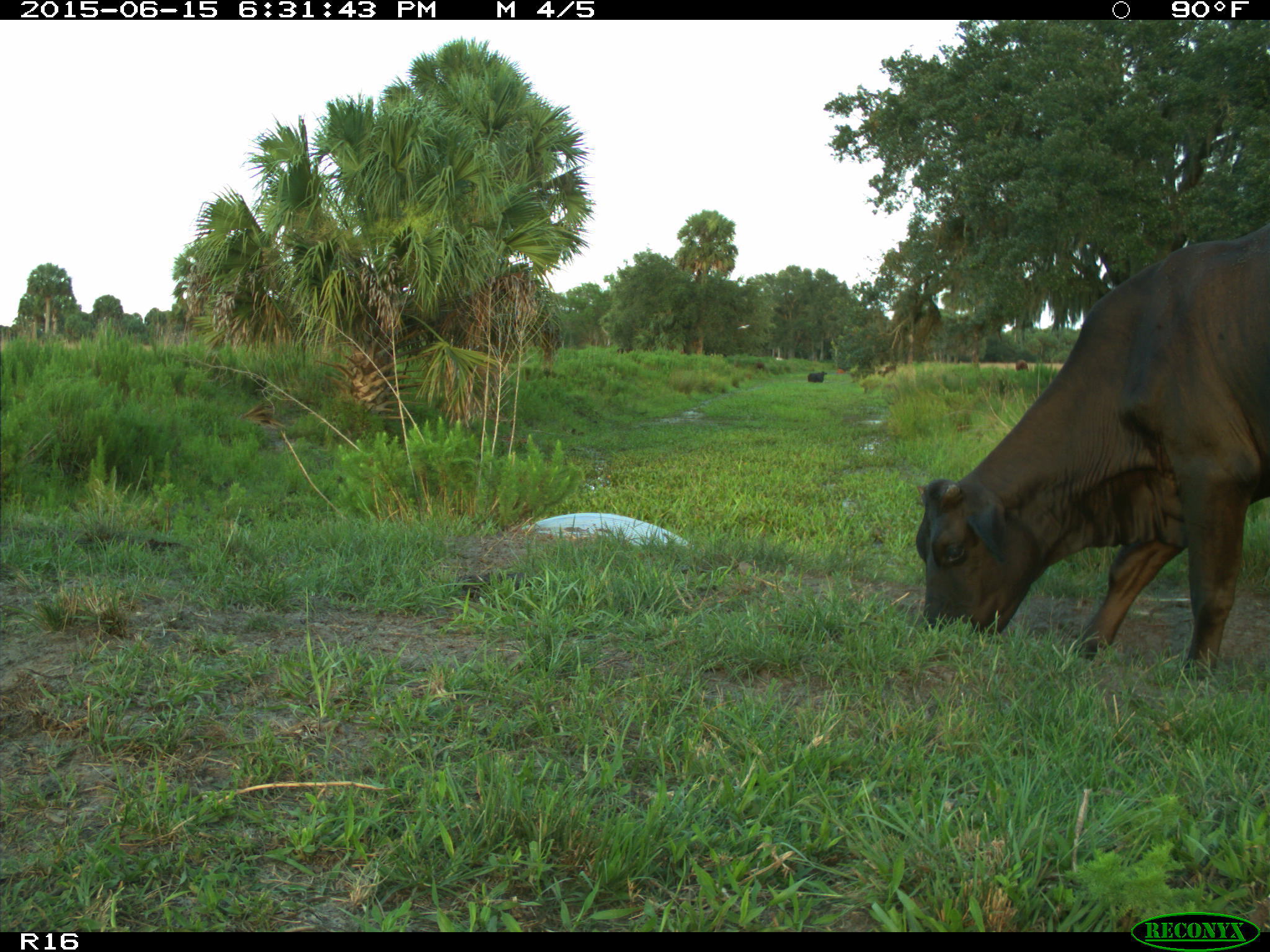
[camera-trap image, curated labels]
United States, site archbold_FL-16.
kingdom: Animalia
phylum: Chordata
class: Mammalia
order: Artiodactyla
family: Bovidae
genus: Bos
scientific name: Bos taurus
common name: domestic cow